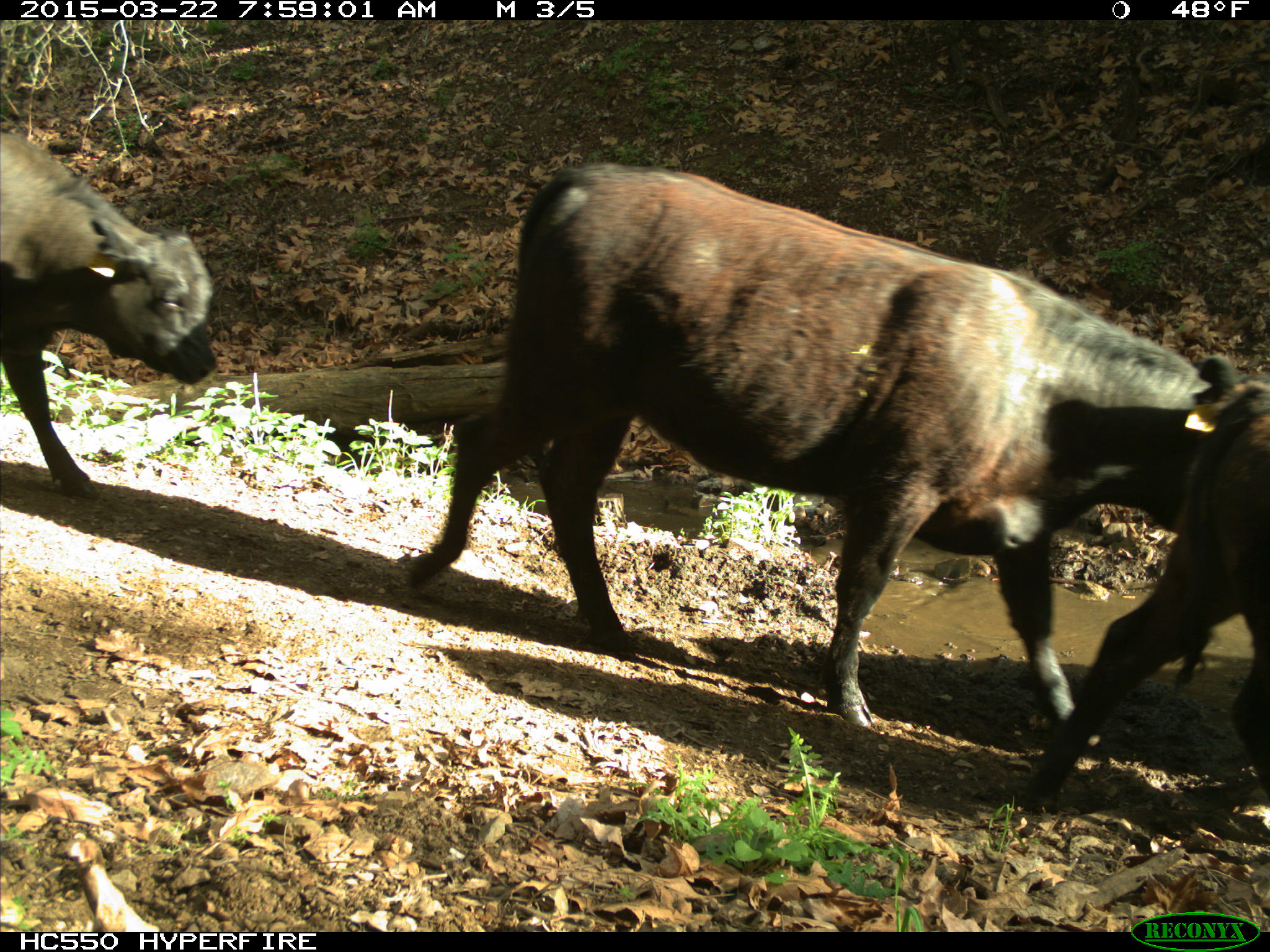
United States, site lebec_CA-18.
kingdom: Animalia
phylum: Chordata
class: Mammalia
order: Artiodactyla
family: Bovidae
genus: Bos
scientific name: Bos taurus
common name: domestic cow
Bos taurus (domestic cow).